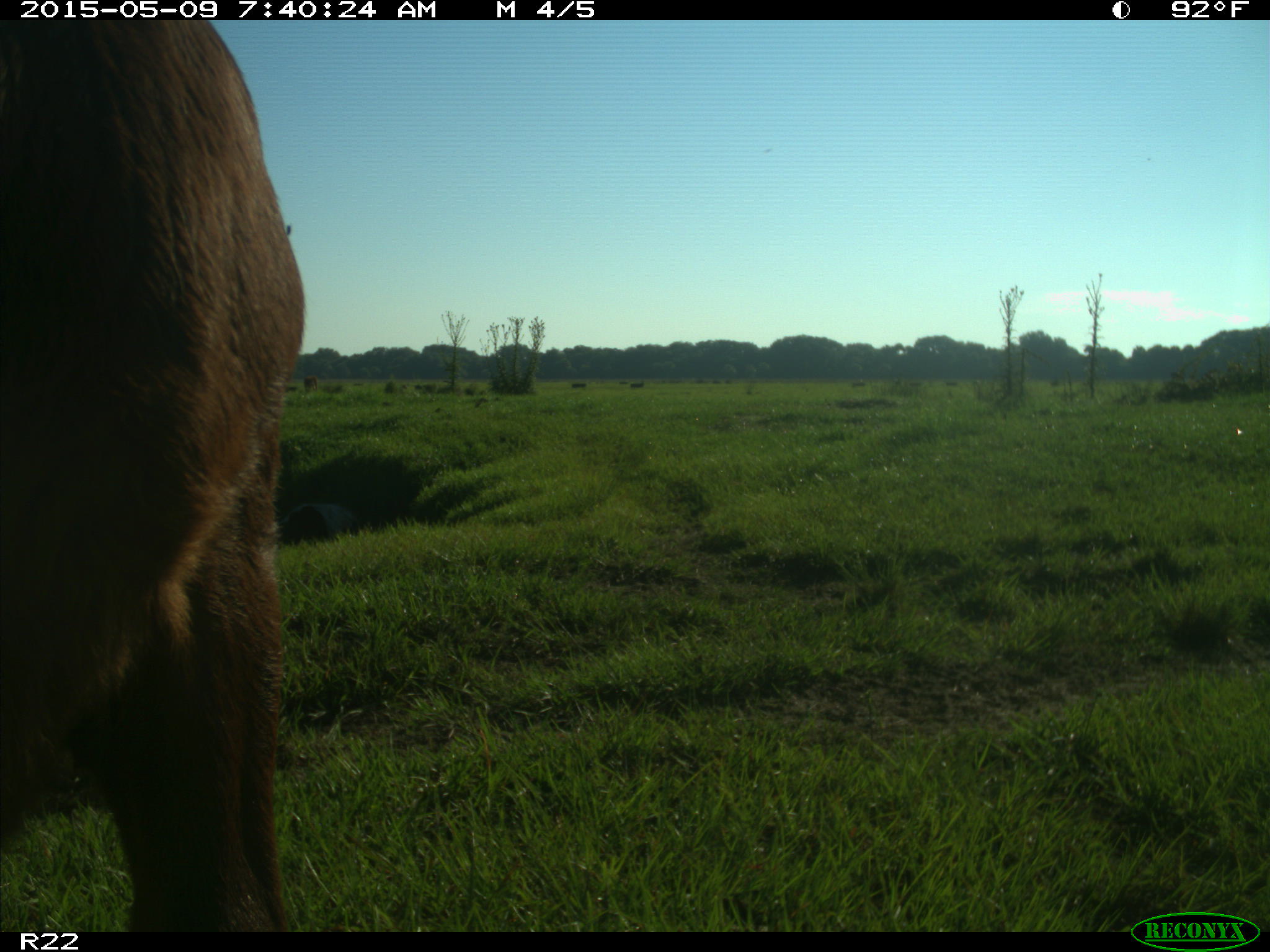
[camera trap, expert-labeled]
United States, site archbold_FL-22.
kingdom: Animalia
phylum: Chordata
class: Mammalia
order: Artiodactyla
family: Bovidae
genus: Bos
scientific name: Bos taurus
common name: domestic cow